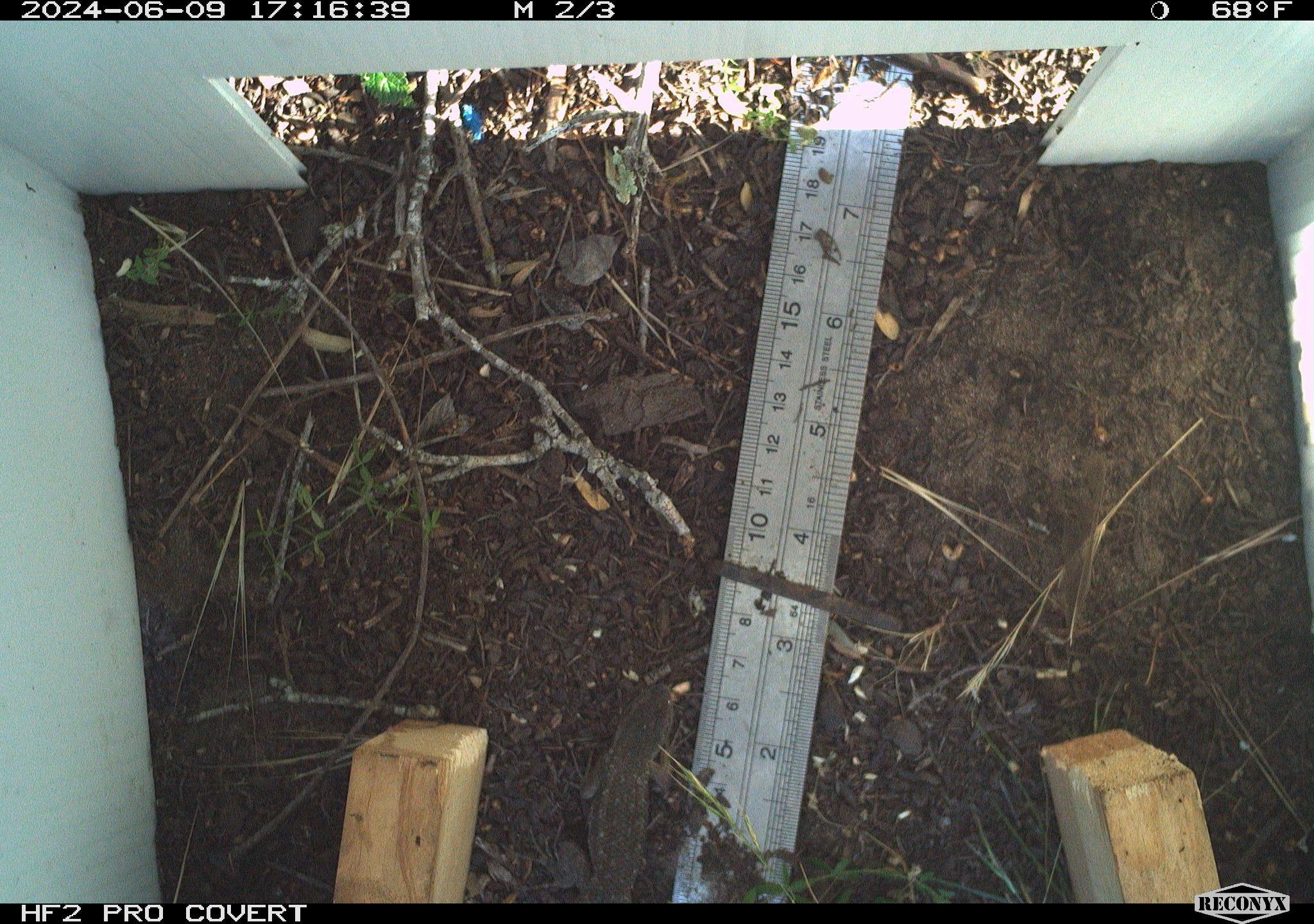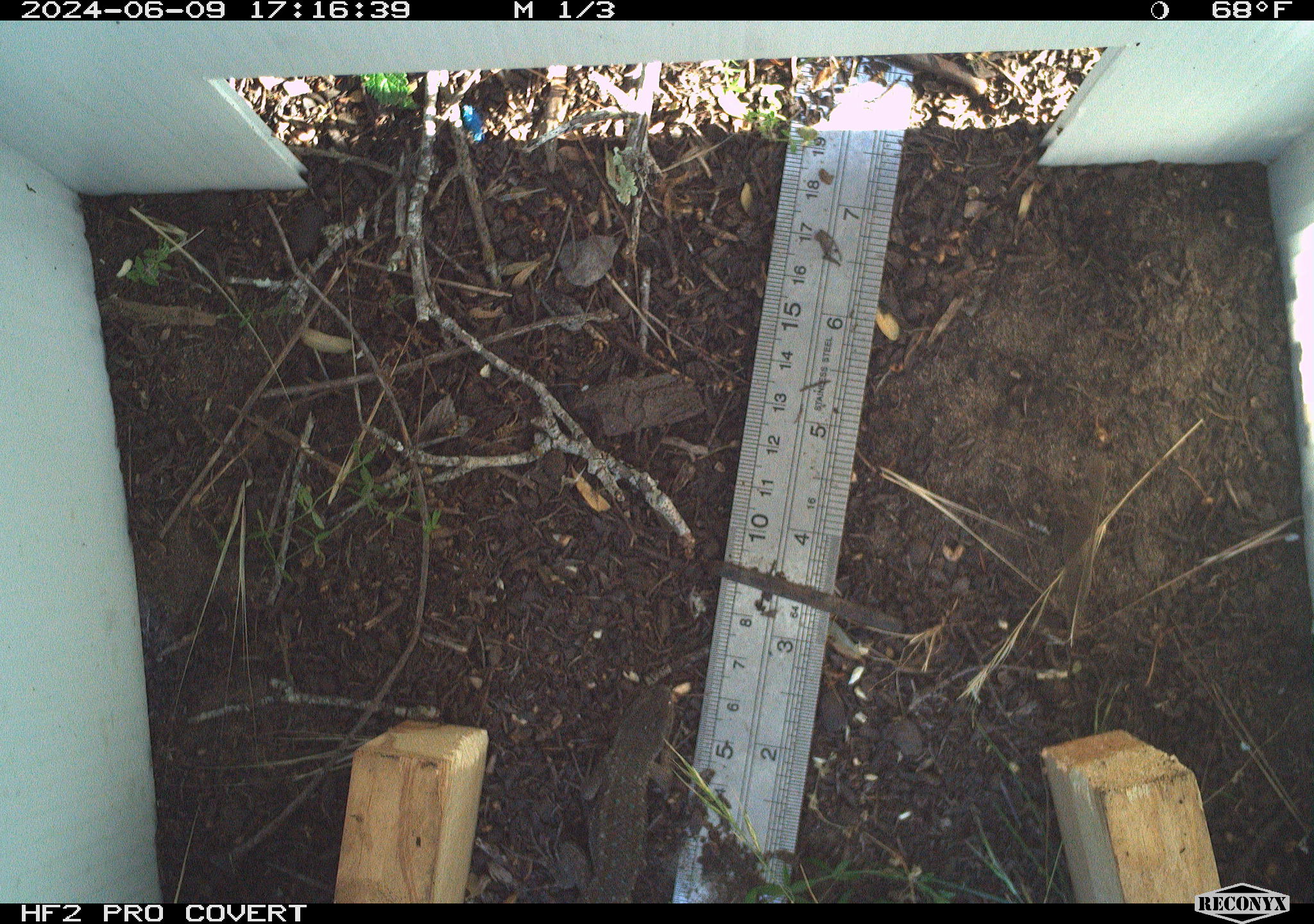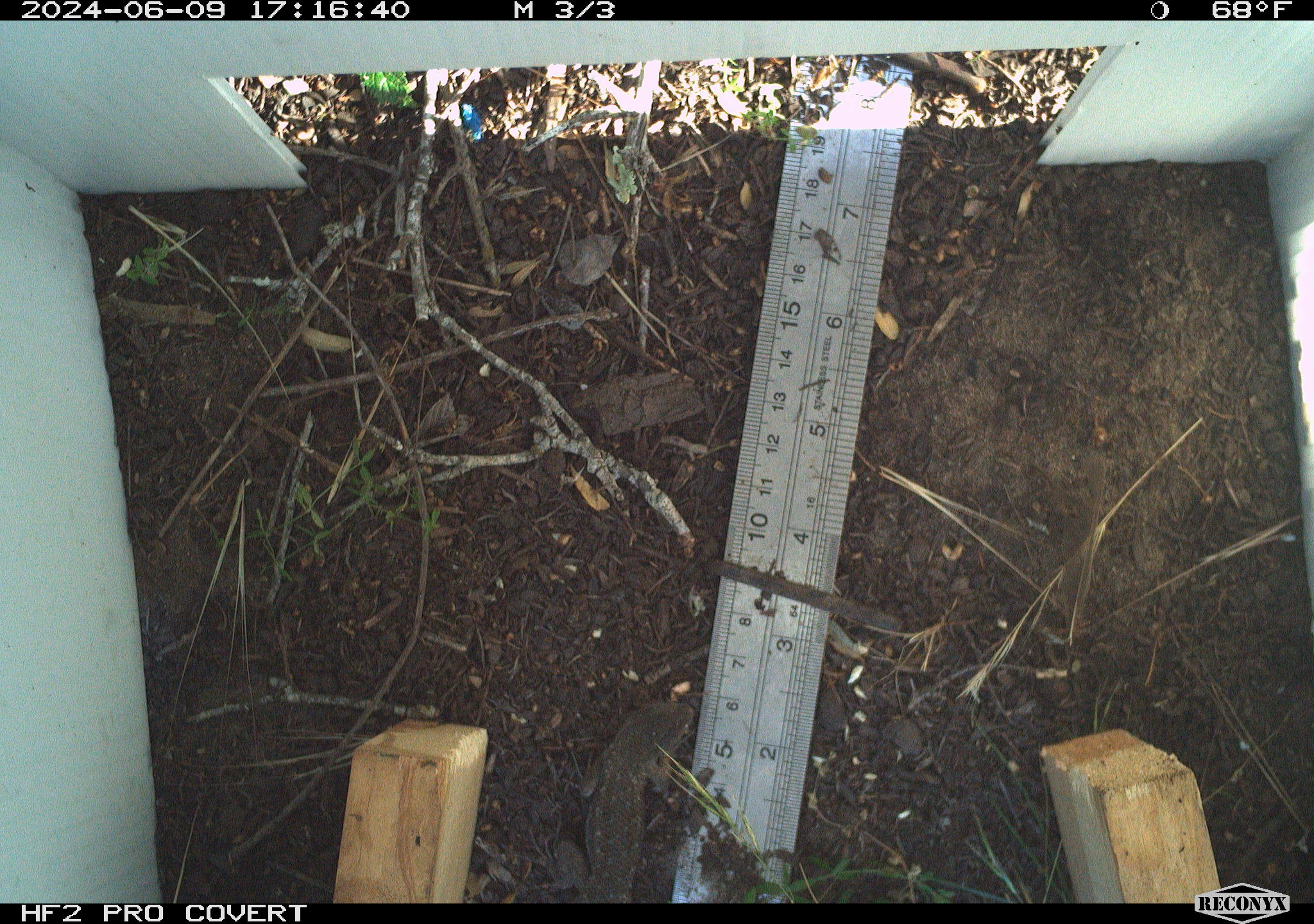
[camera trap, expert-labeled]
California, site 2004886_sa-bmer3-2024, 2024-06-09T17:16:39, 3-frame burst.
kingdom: Animalia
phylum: Chordata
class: Reptilia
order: Squamata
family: Phrynosomatidae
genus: Sceloporus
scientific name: Sceloporus occidentalis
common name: western fence lizard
Western fence lizard (Sceloporus occidentalis).